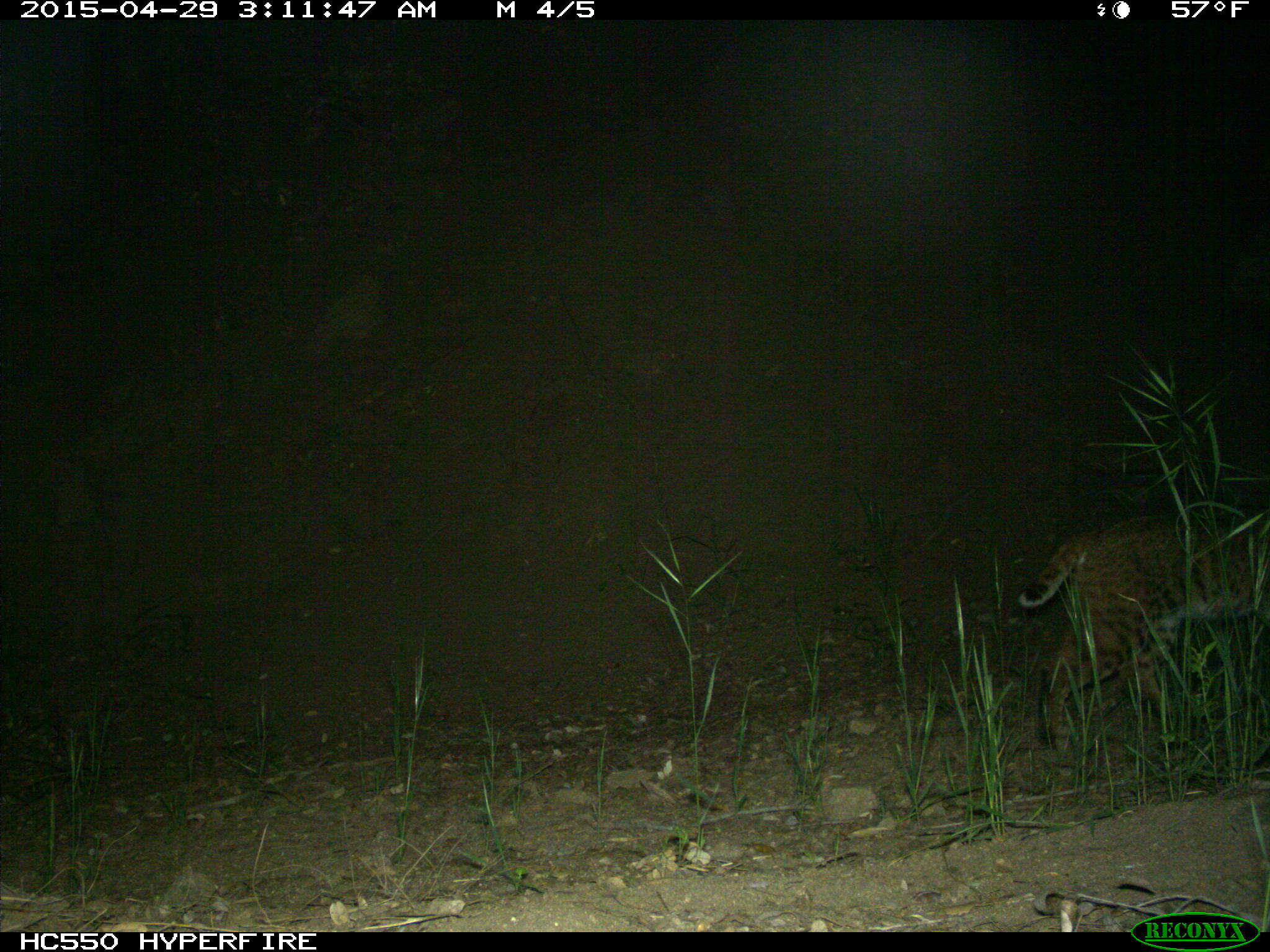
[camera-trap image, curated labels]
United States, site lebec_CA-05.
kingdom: Animalia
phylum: Chordata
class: Mammalia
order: Carnivora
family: Felidae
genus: Lynx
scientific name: Lynx rufus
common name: bobcat